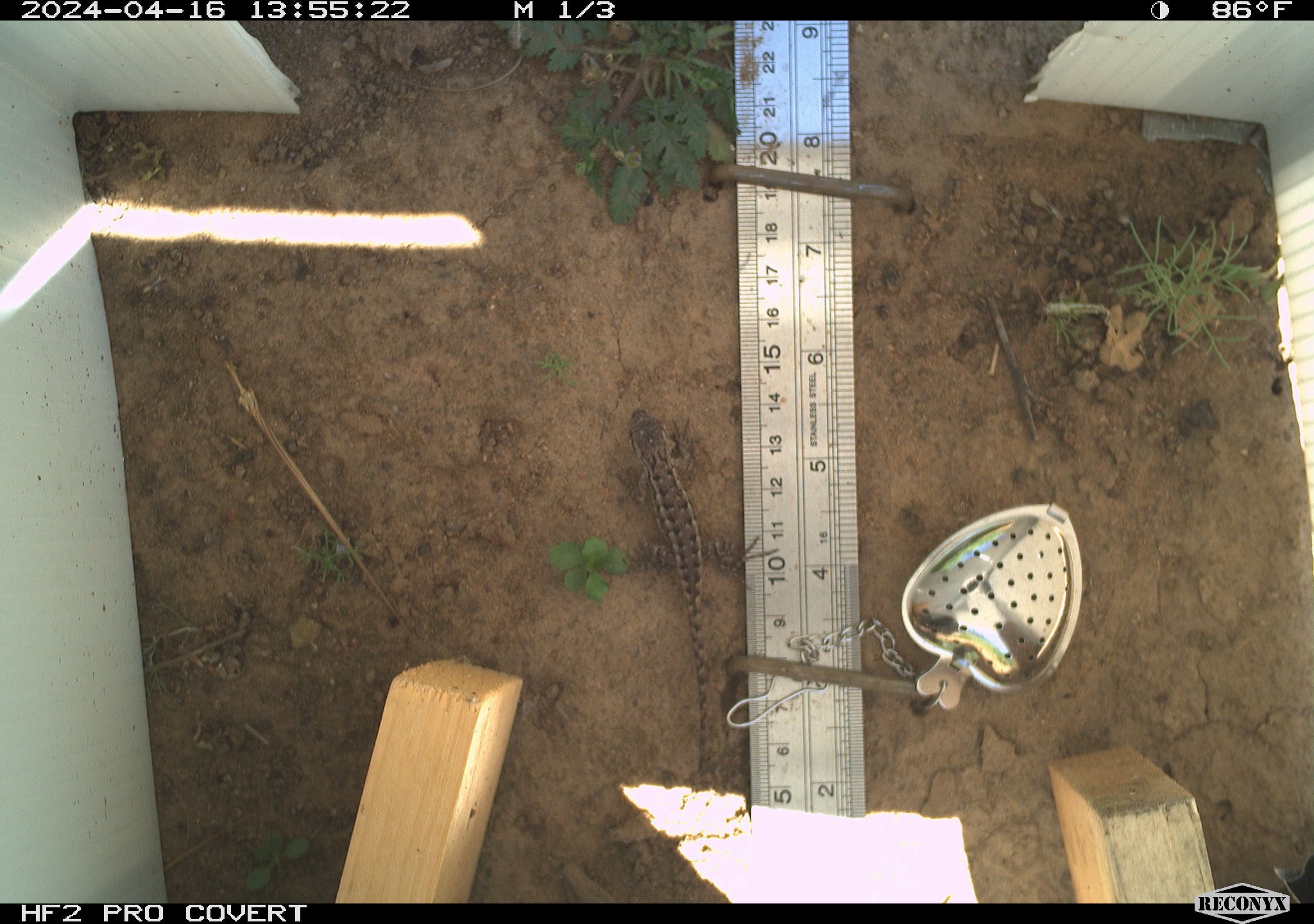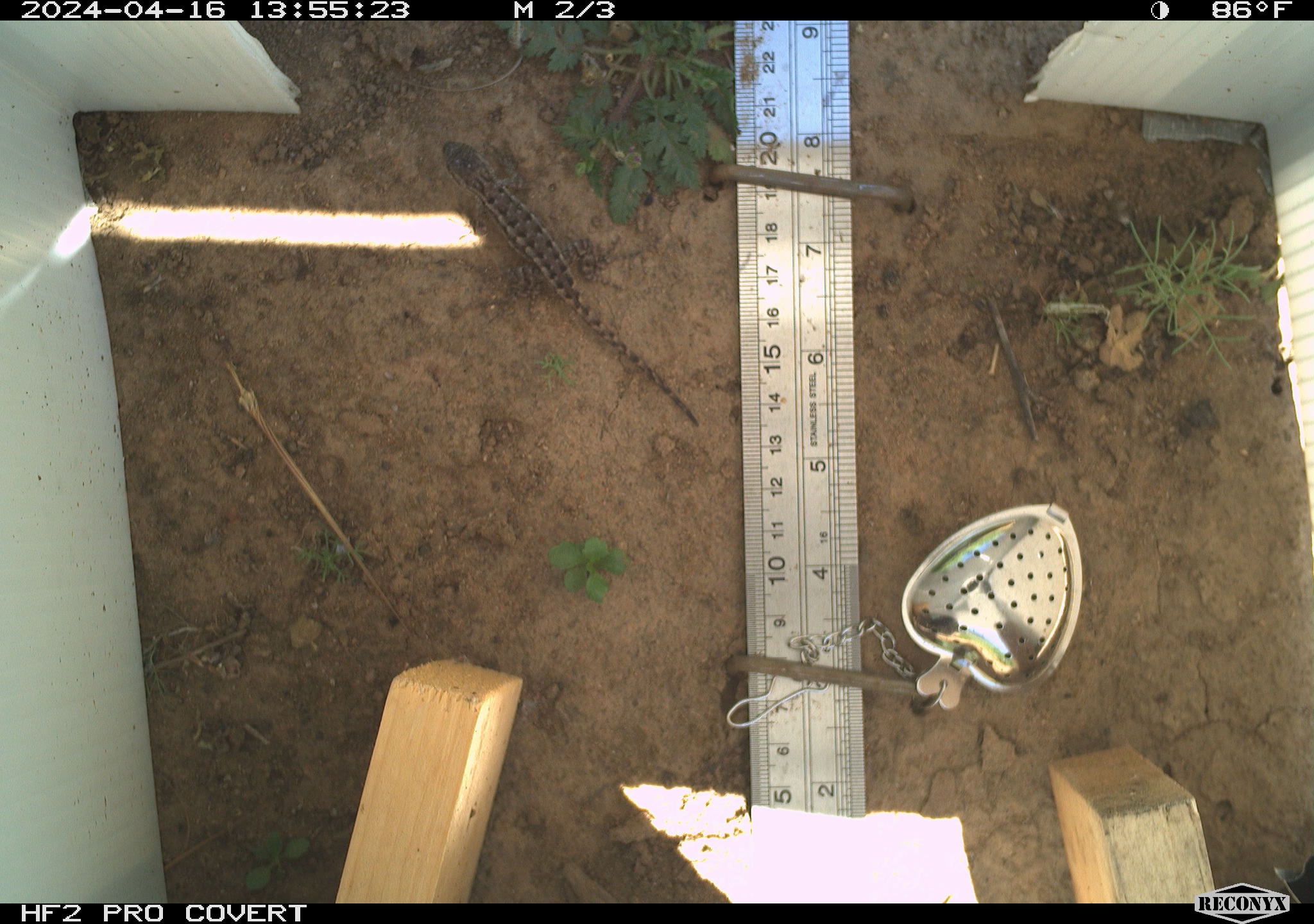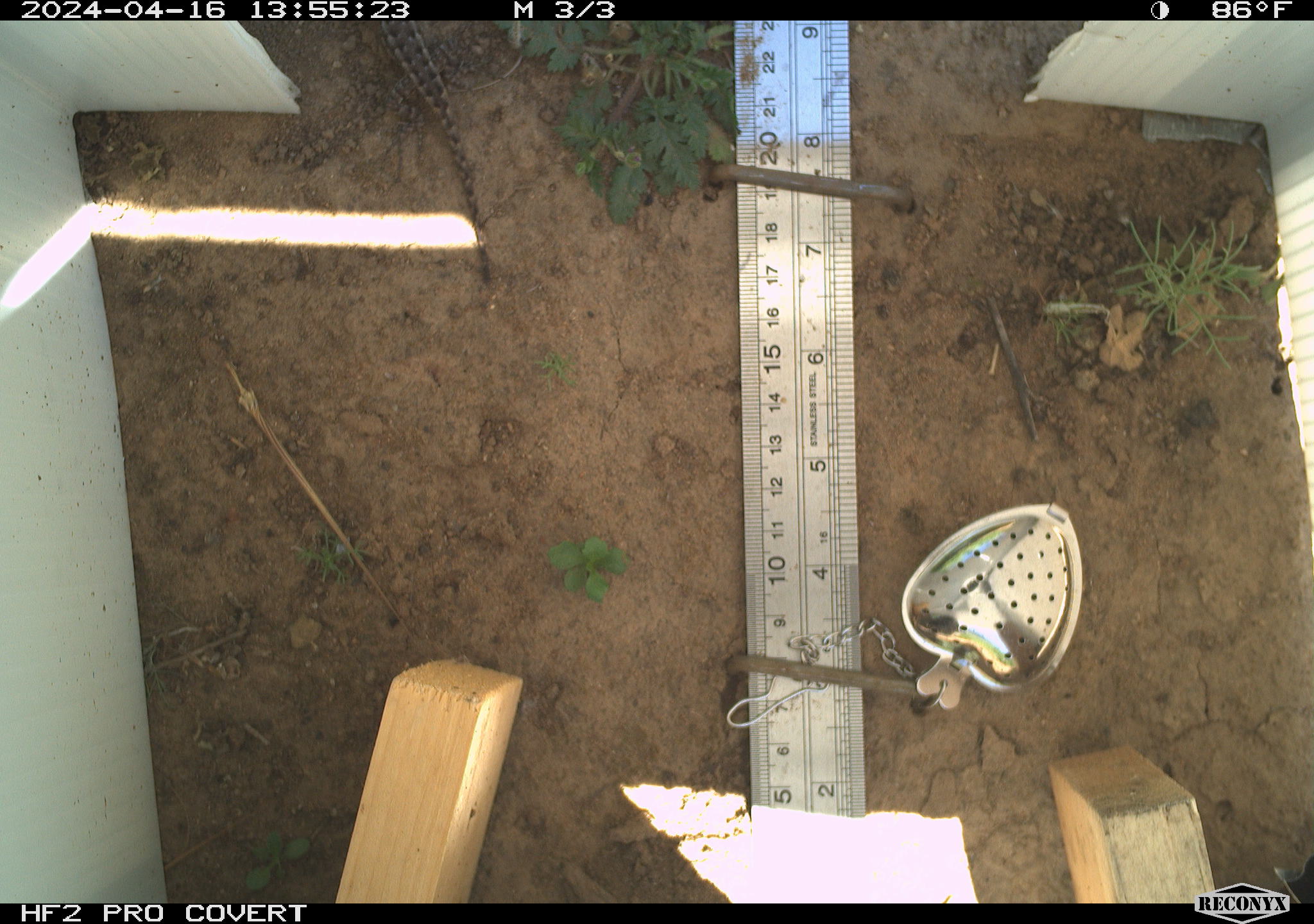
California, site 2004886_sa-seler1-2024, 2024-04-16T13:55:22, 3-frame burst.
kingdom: Animalia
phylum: Chordata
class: Reptilia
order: Squamata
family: Phrynosomatidae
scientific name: Phrynosomatidae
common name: phrynosomatid lizards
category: phrynosomatidae family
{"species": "phrynosomatidae family (phrynosomatid lizards) (Phrynosomatidae)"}